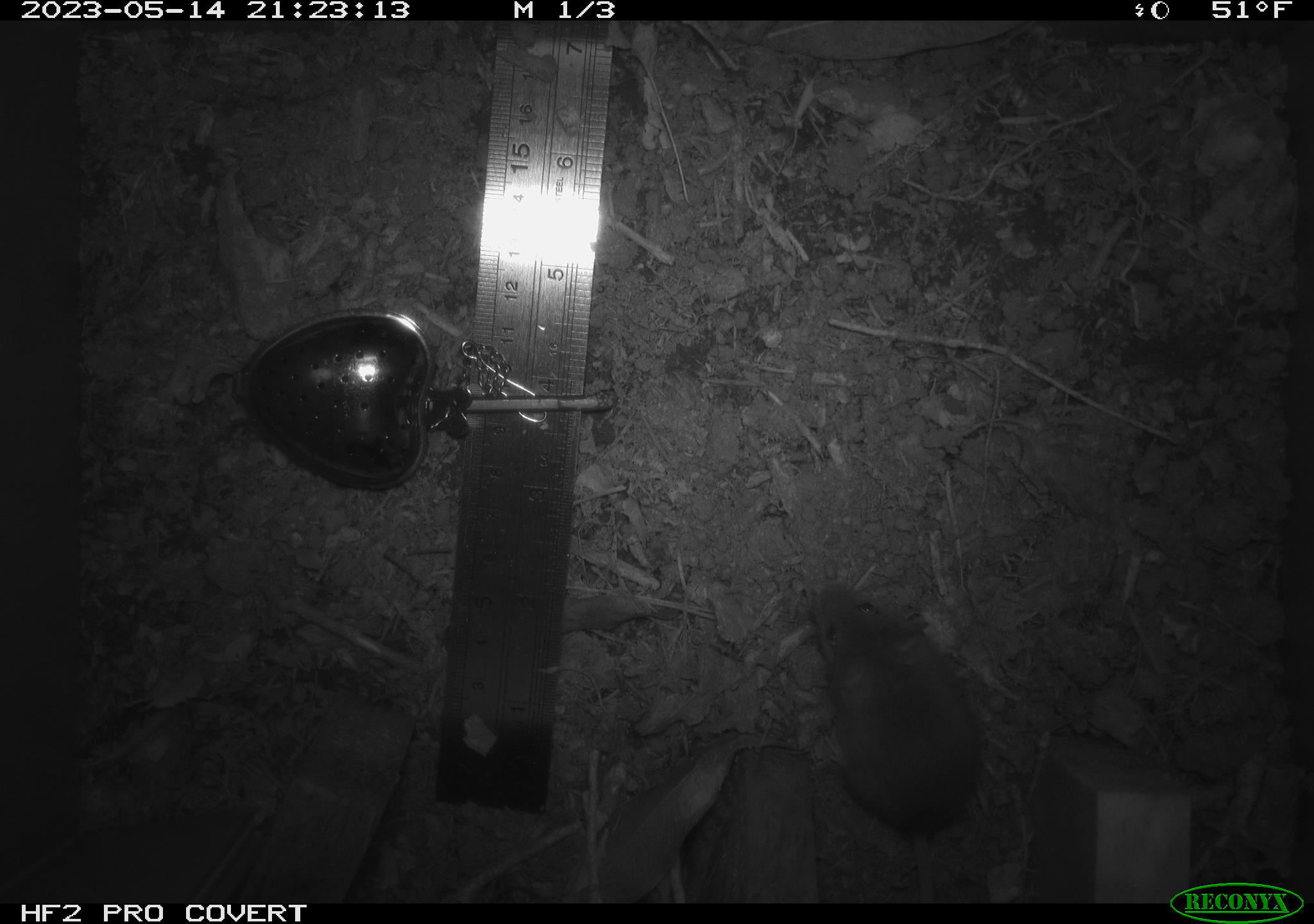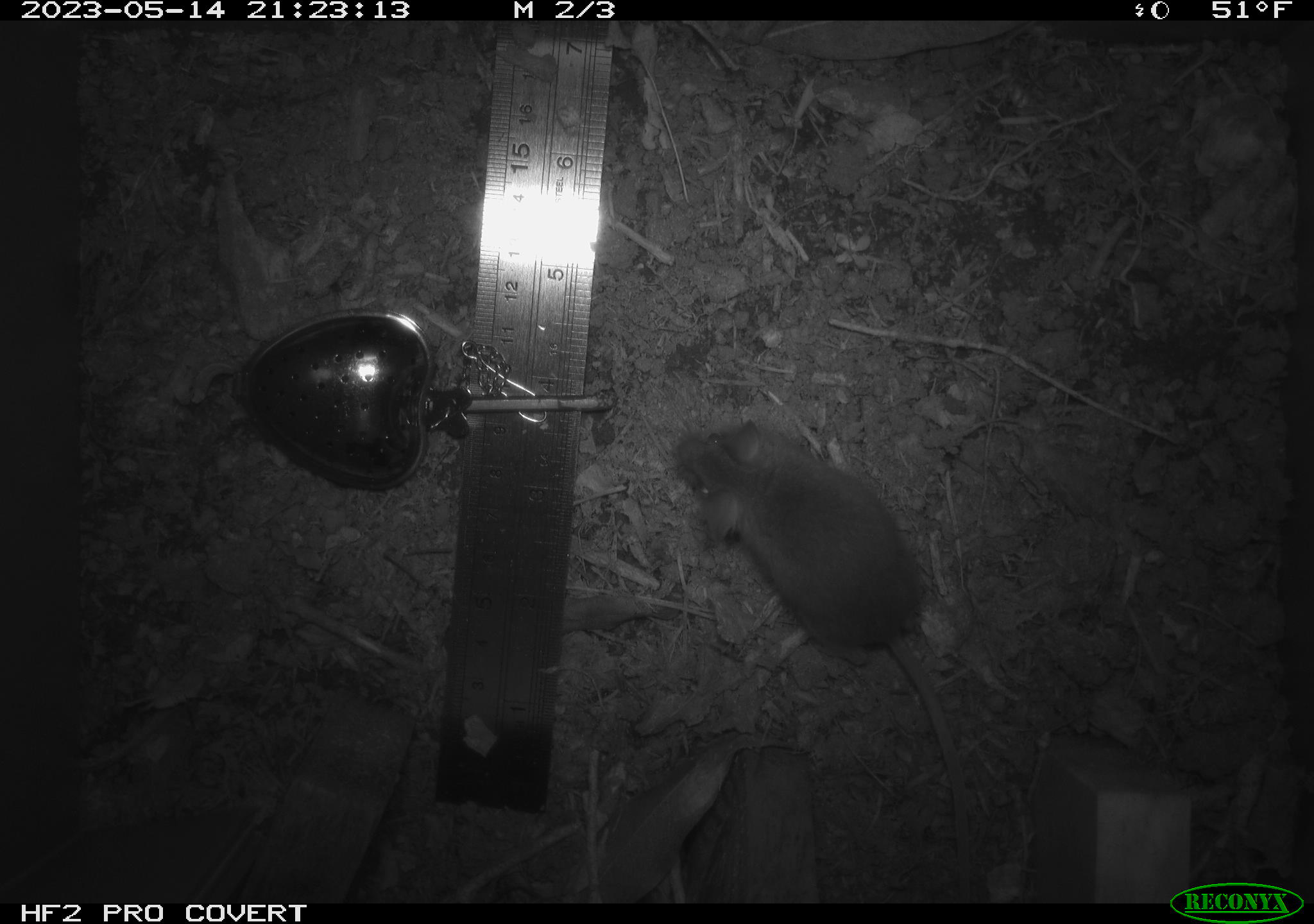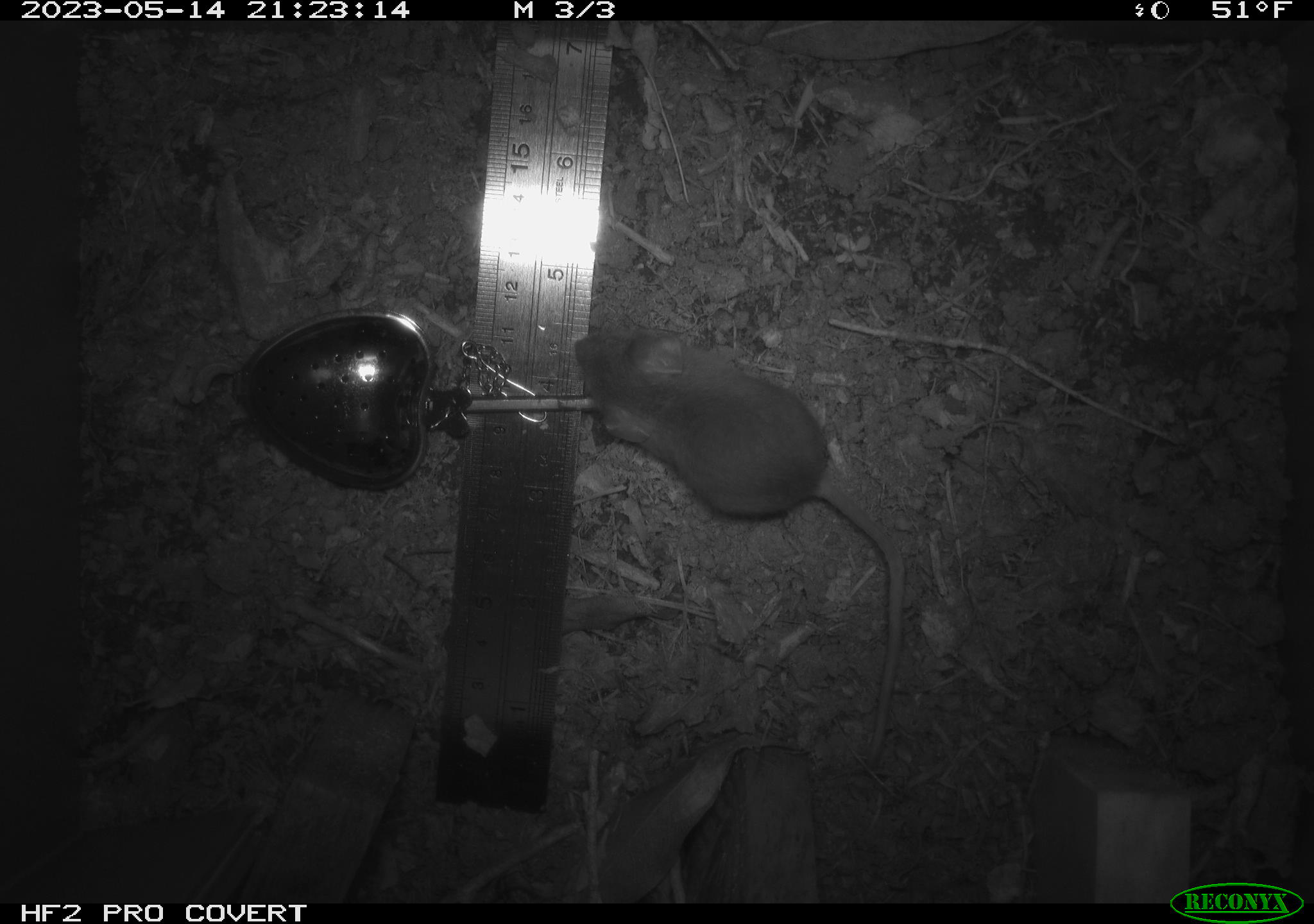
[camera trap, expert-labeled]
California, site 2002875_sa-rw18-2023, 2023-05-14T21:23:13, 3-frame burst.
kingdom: Animalia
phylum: Chordata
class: Mammalia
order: Rodentia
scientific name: Rodentia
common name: mouse species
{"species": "mouse species (Rodentia)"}